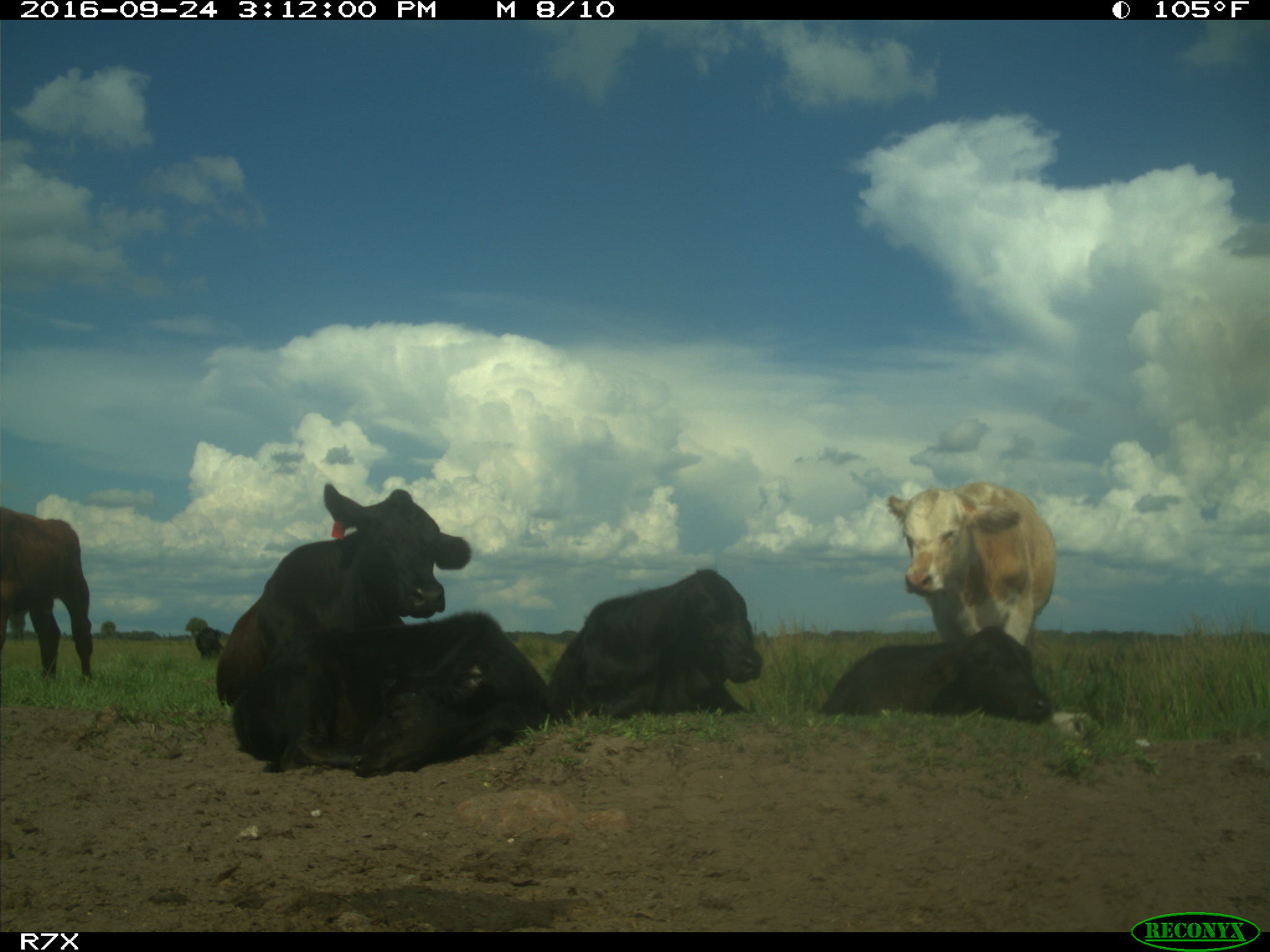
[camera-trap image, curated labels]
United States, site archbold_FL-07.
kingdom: Animalia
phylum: Chordata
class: Mammalia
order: Artiodactyla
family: Bovidae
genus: Bos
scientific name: Bos taurus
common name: domestic cow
Bos taurus (domestic cow).